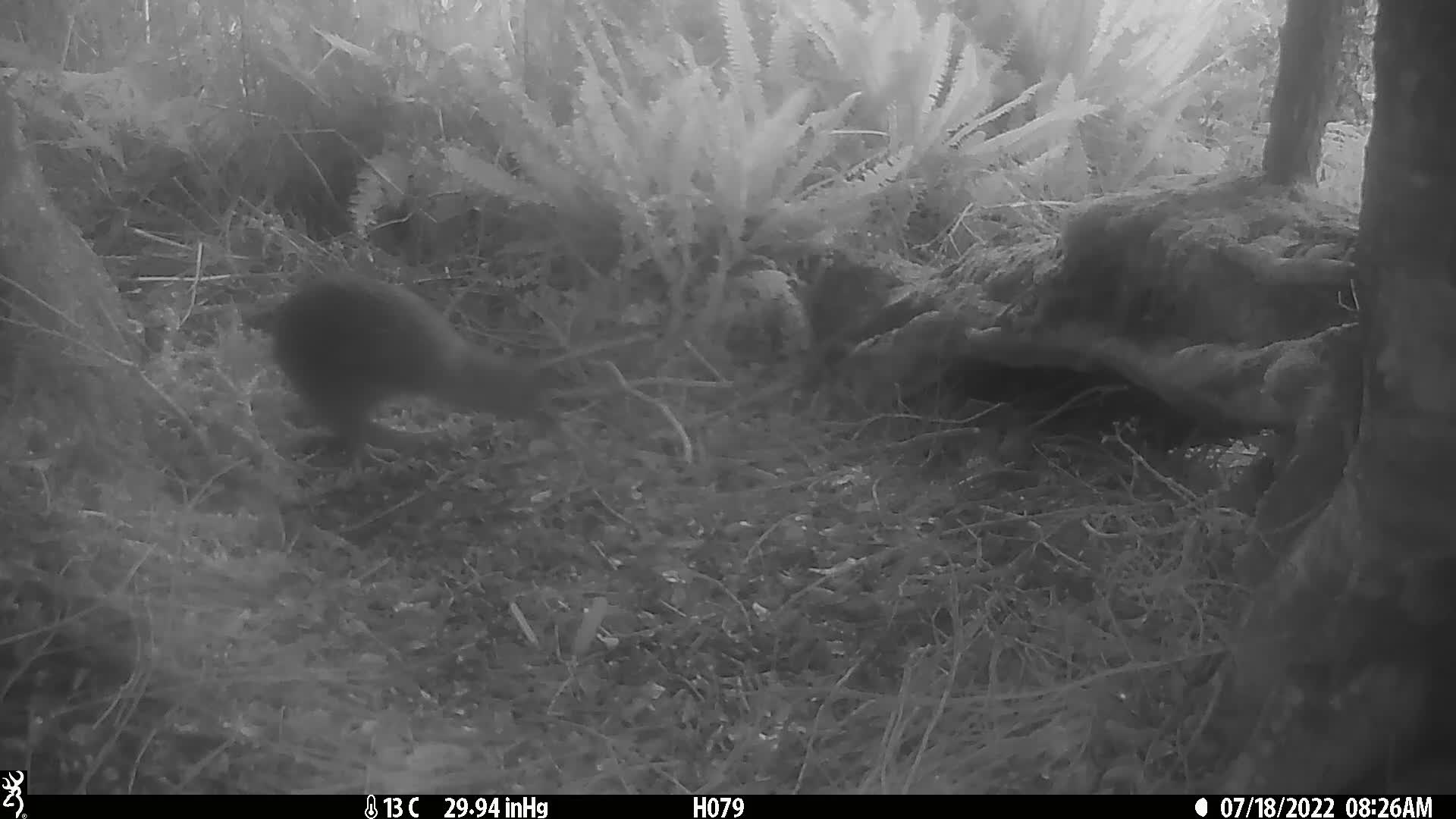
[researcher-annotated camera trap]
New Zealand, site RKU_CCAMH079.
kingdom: Animalia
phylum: Chordata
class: Aves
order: Apterygiformes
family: Apterygidae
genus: Apteryx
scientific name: Apteryx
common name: kiwi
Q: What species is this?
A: Kiwi (Apteryx).